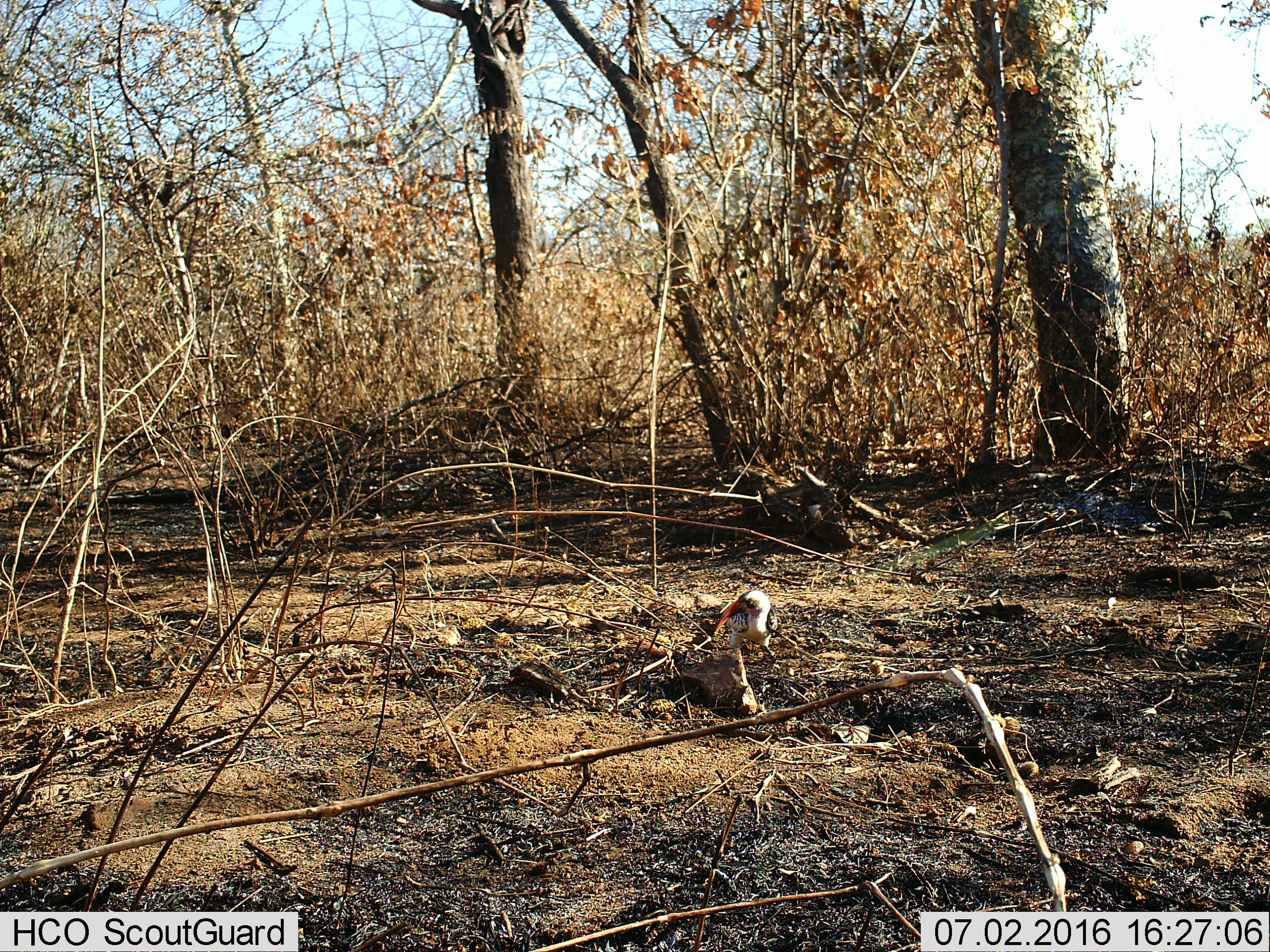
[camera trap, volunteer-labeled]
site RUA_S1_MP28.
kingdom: Animalia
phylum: Chordata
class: Aves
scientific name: Aves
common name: bird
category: birdother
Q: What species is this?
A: Birdother (bird) (Aves).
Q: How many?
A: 1.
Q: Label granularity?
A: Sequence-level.